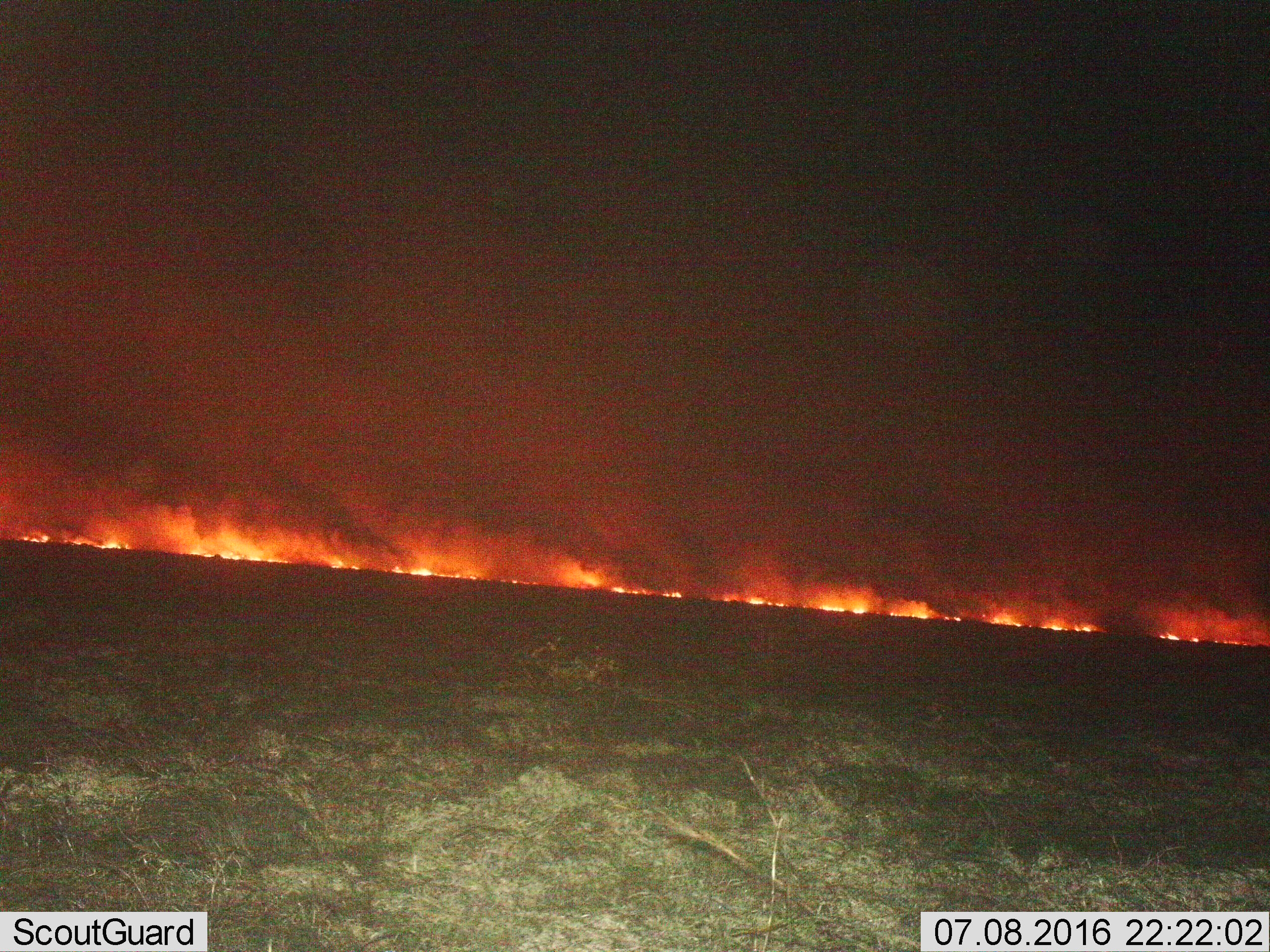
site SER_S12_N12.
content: unidentified animal